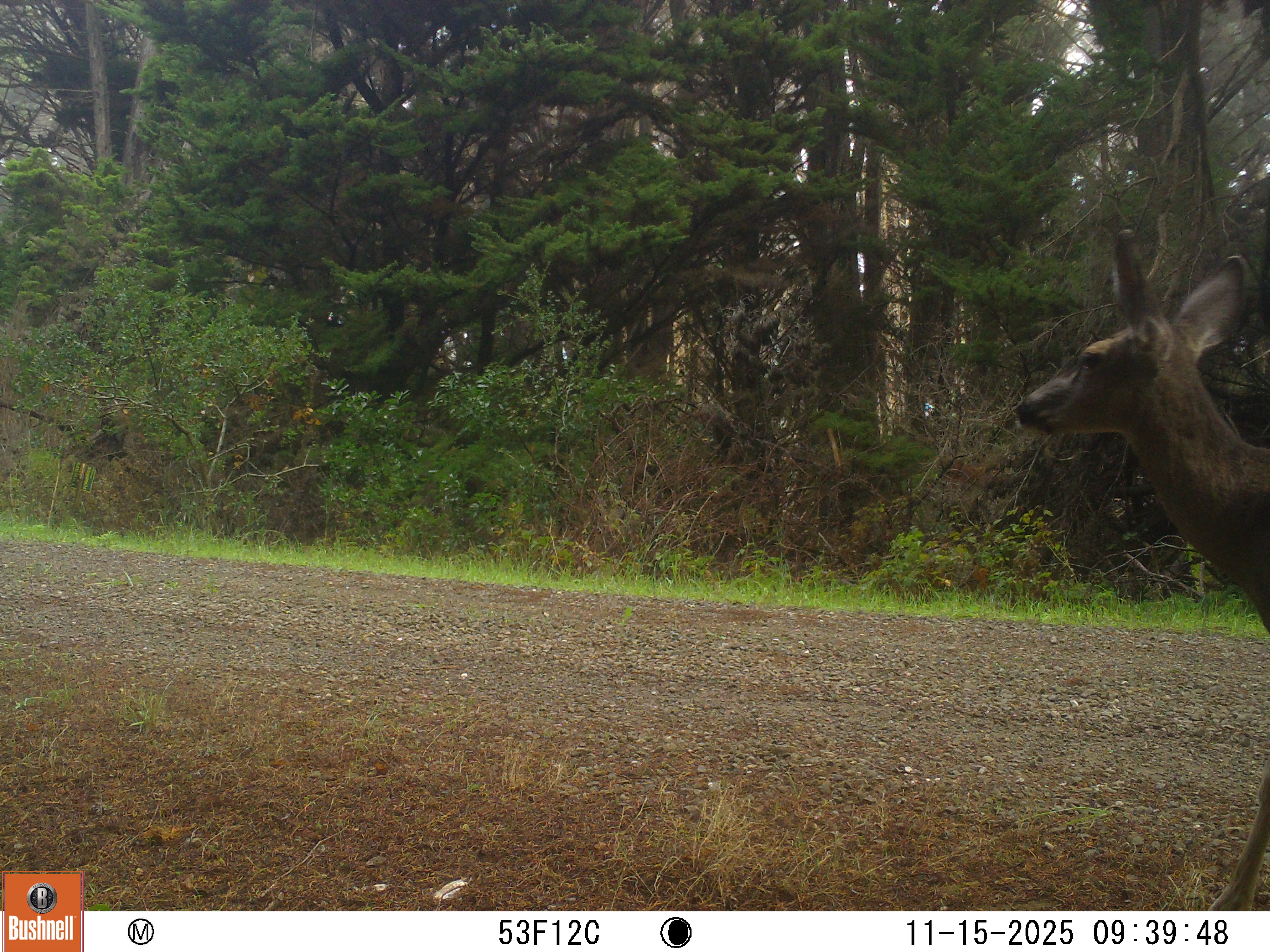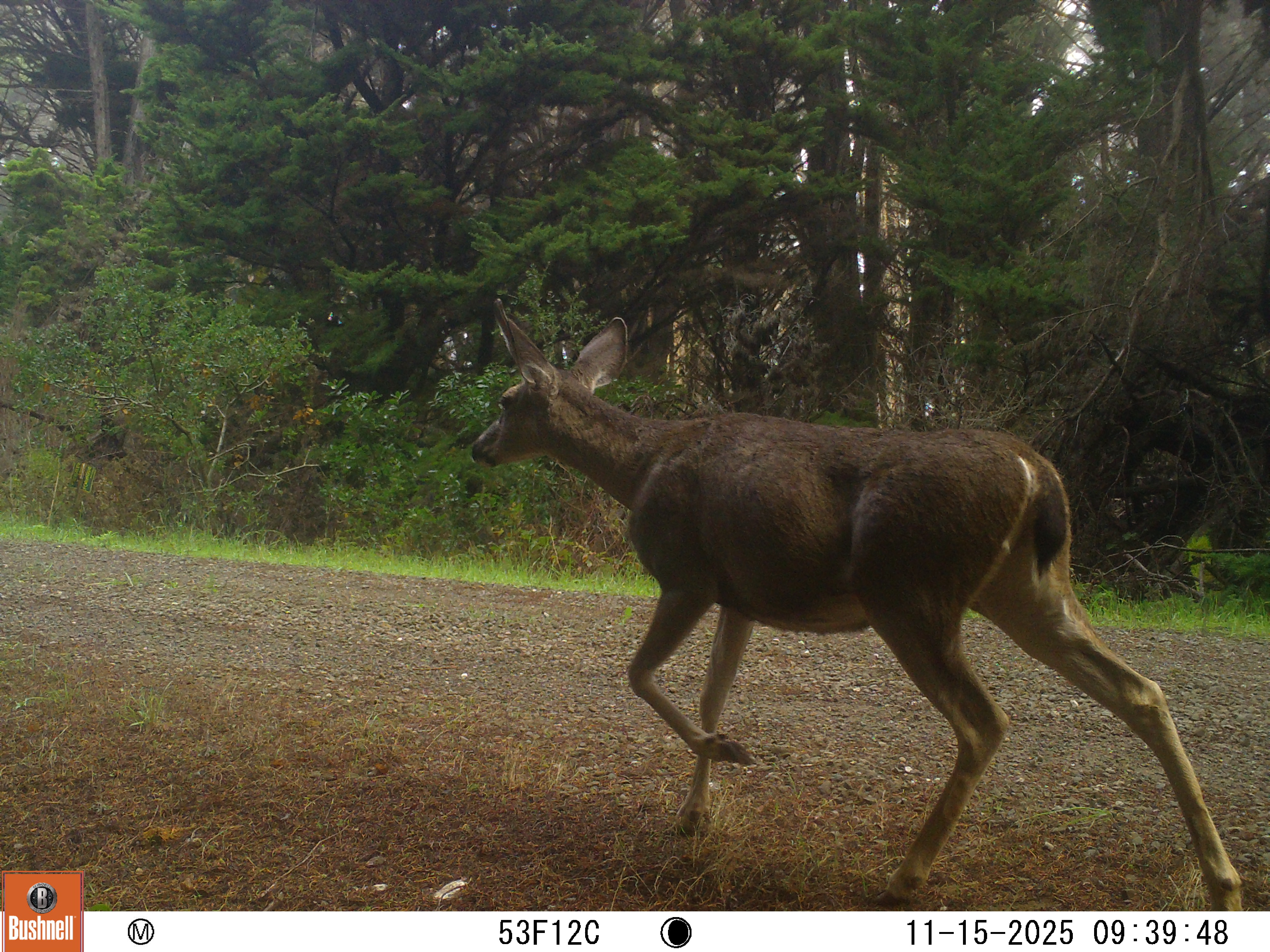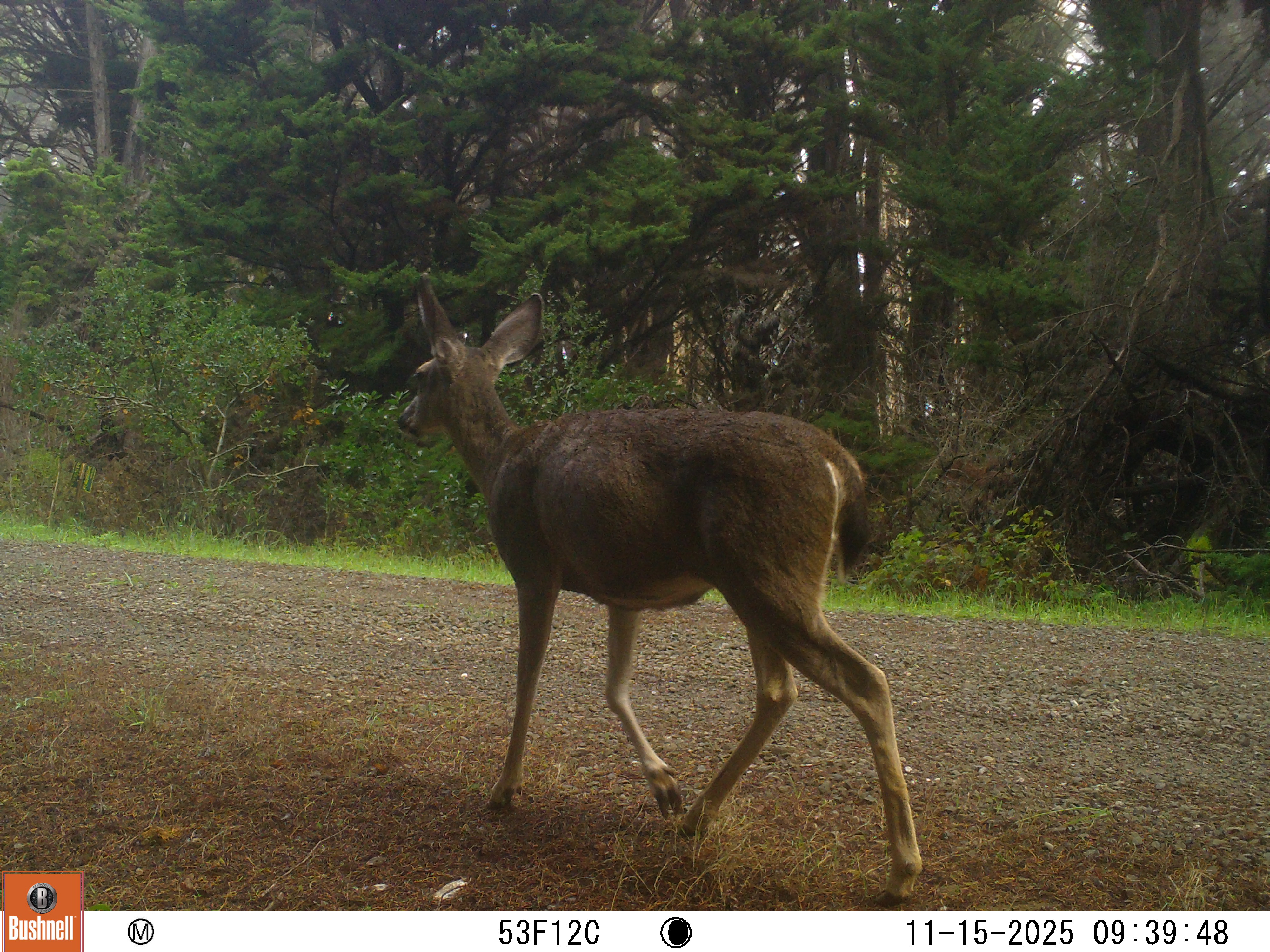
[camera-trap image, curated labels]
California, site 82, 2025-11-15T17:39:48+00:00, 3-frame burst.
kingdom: Animalia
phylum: Chordata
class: Mammalia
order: Artiodactyla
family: Cervidae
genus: Odocoileus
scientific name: Odocoileus hemionus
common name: mule deer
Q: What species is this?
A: Mule deer (Odocoileus hemionus).